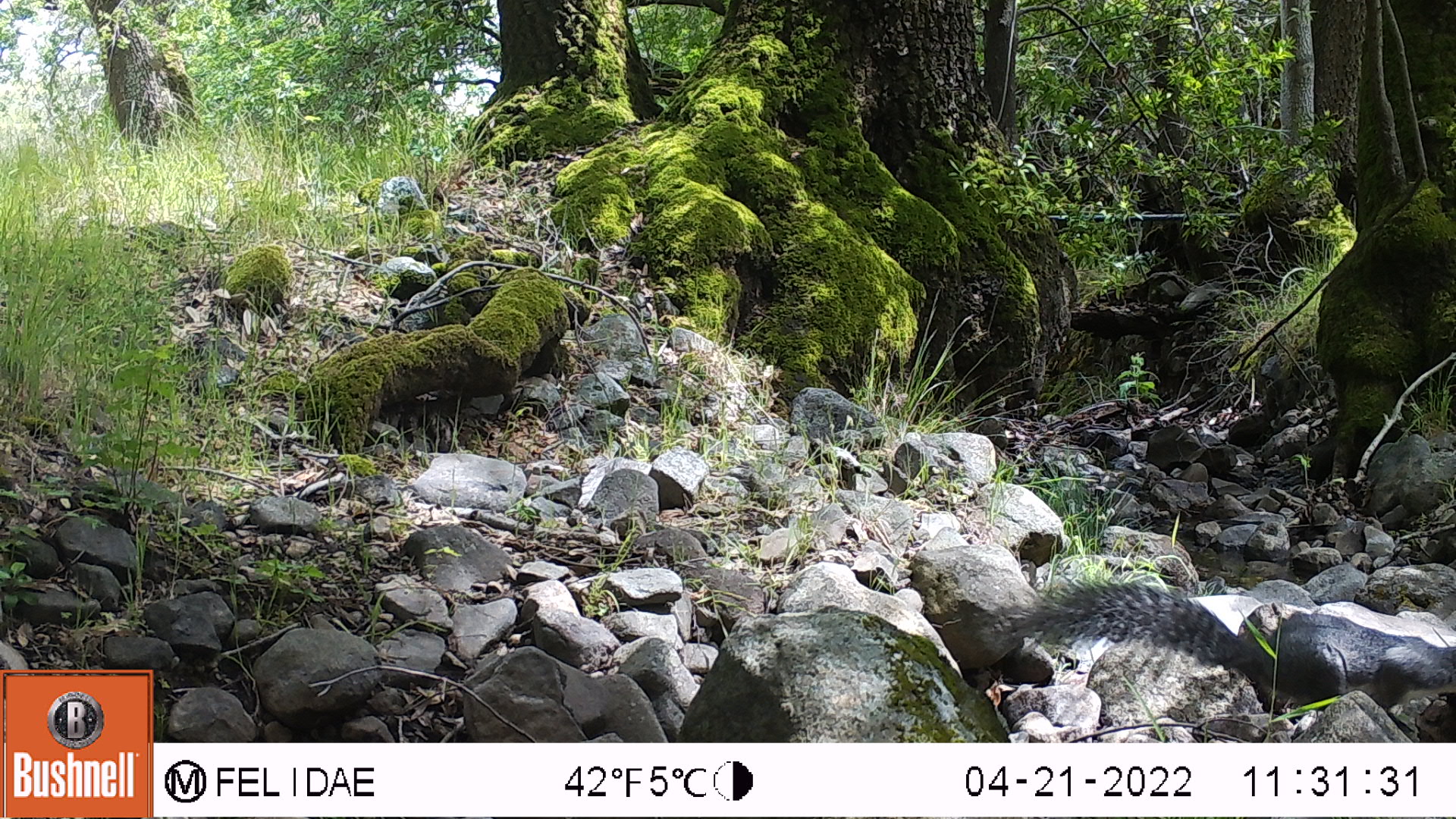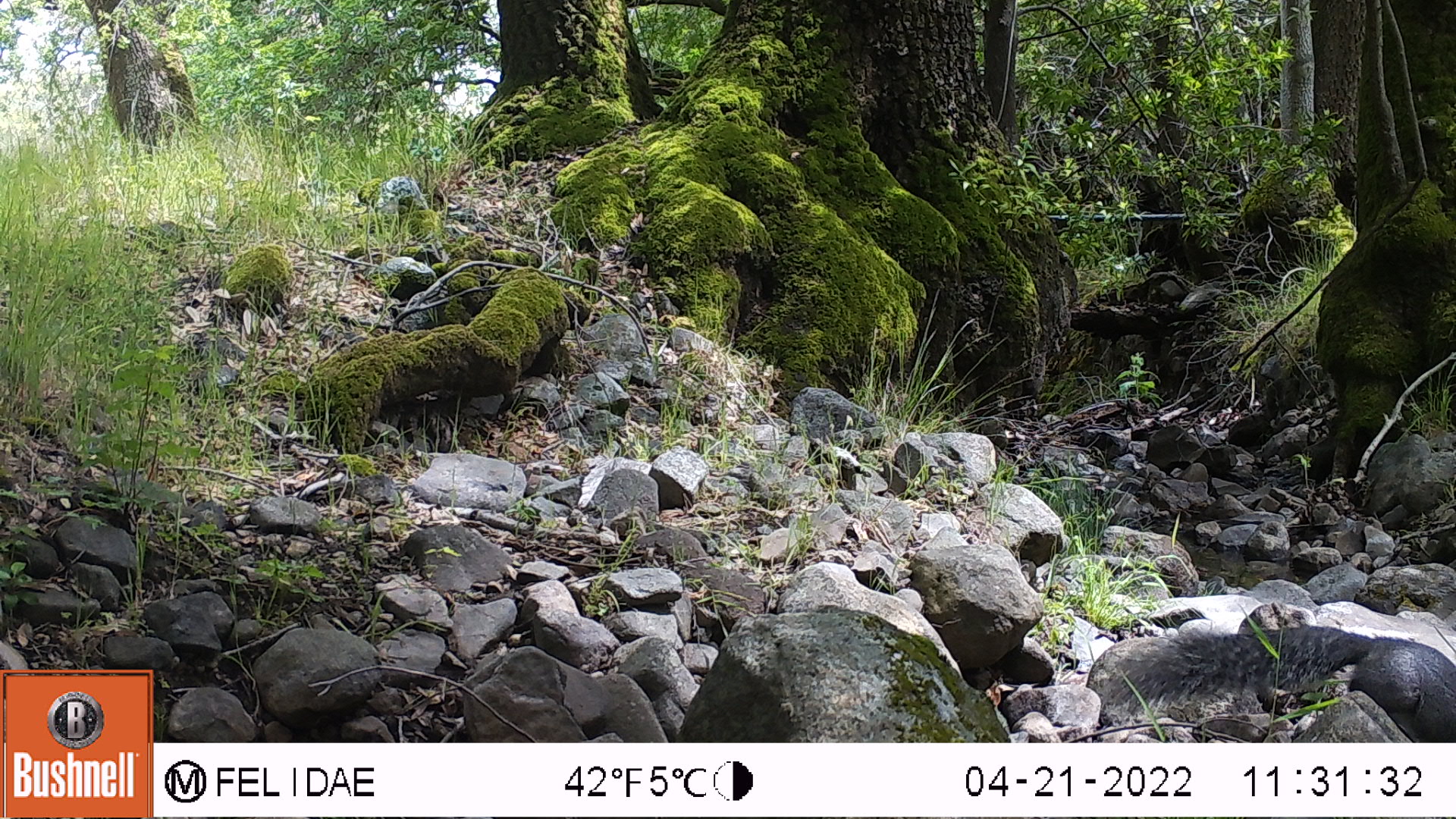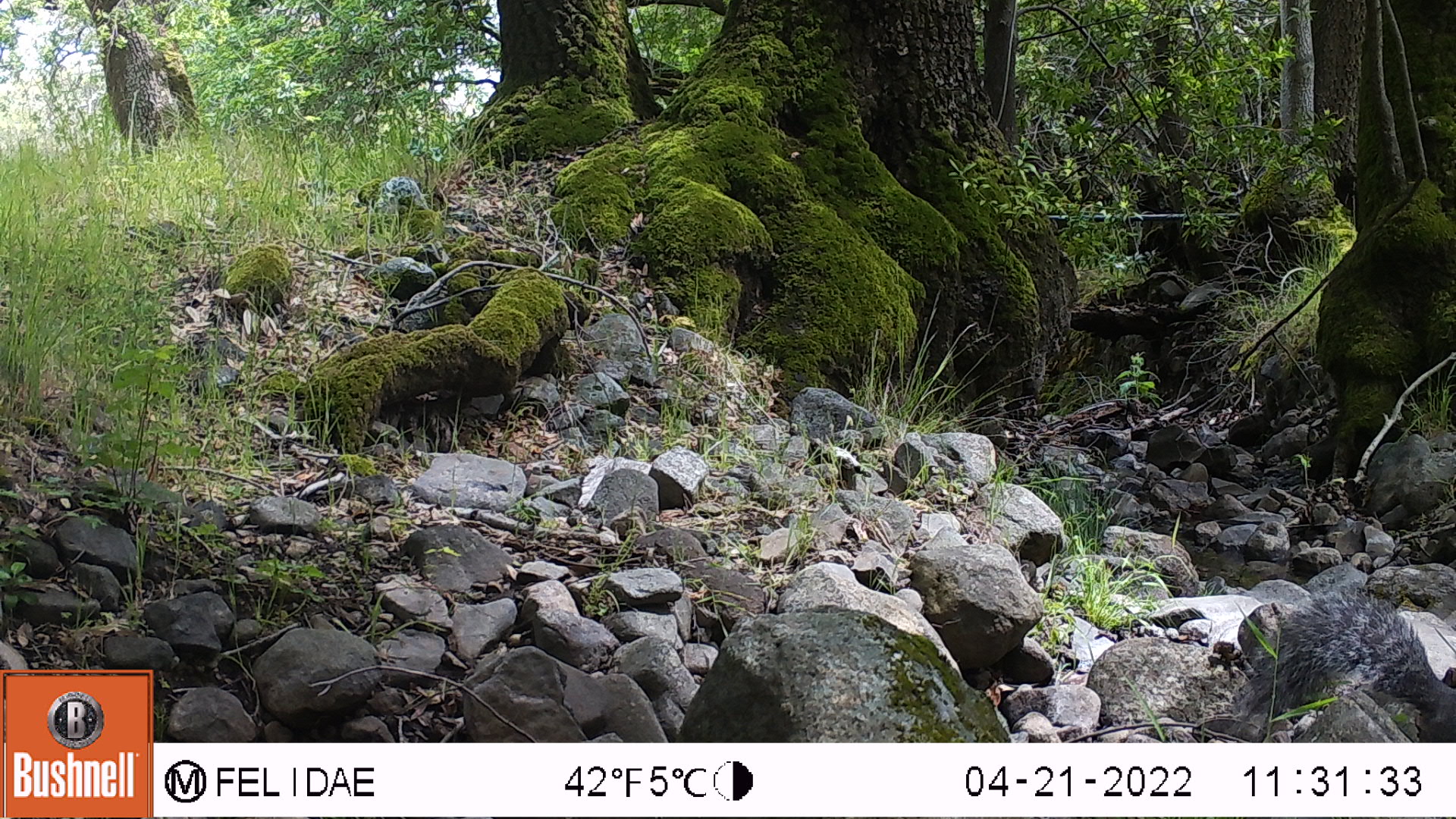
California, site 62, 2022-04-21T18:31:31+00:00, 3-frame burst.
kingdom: Animalia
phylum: Chordata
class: Mammalia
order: Rodentia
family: Sciuridae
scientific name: Sciuridae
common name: squirrel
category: unknown squirrel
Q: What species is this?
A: Unknown squirrel (squirrel) (Sciuridae).